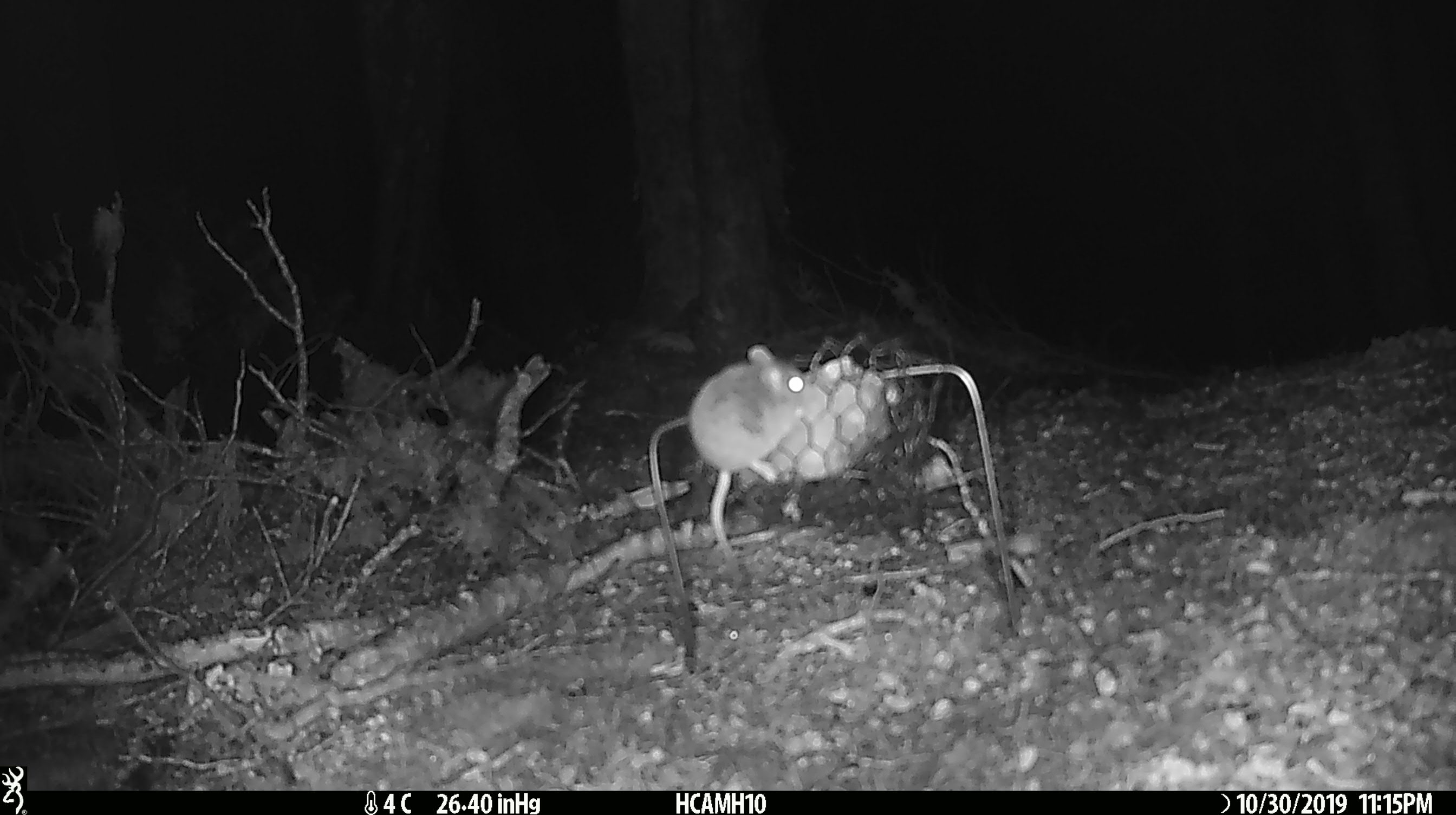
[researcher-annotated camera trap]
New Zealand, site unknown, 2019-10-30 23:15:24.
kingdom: Animalia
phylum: Chordata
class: Mammalia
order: Rodentia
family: Muridae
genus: Mus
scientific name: Mus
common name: mouse